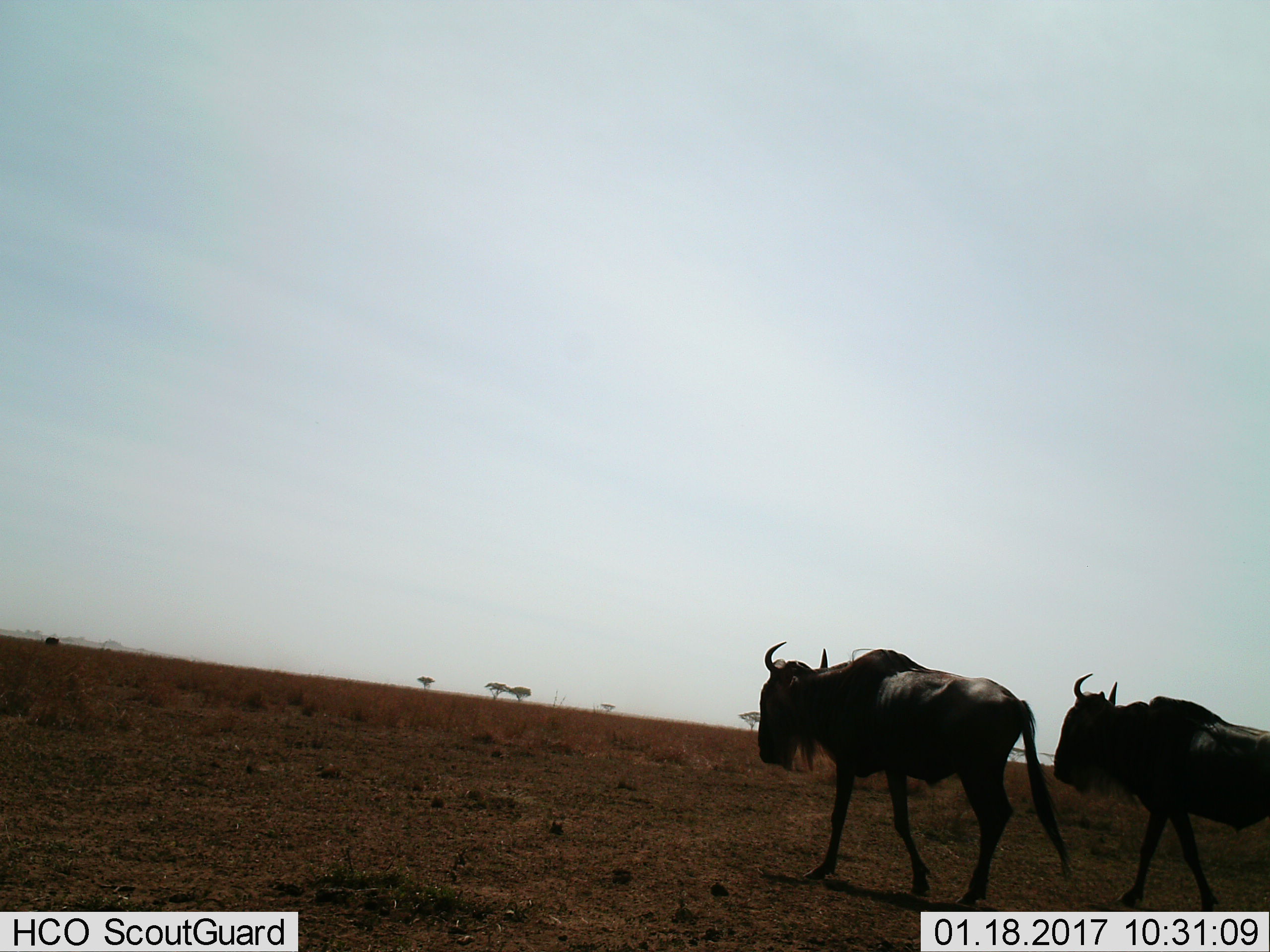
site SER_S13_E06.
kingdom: Animalia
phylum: Chordata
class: Mammalia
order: Artiodactyla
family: Bovidae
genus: Connochaetes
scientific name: Connochaetes taurinus taurinus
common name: blue wildebeest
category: wildebeestblue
Wildebeestblue (blue wildebeest) (Connochaetes taurinus taurinus), count 2. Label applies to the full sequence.